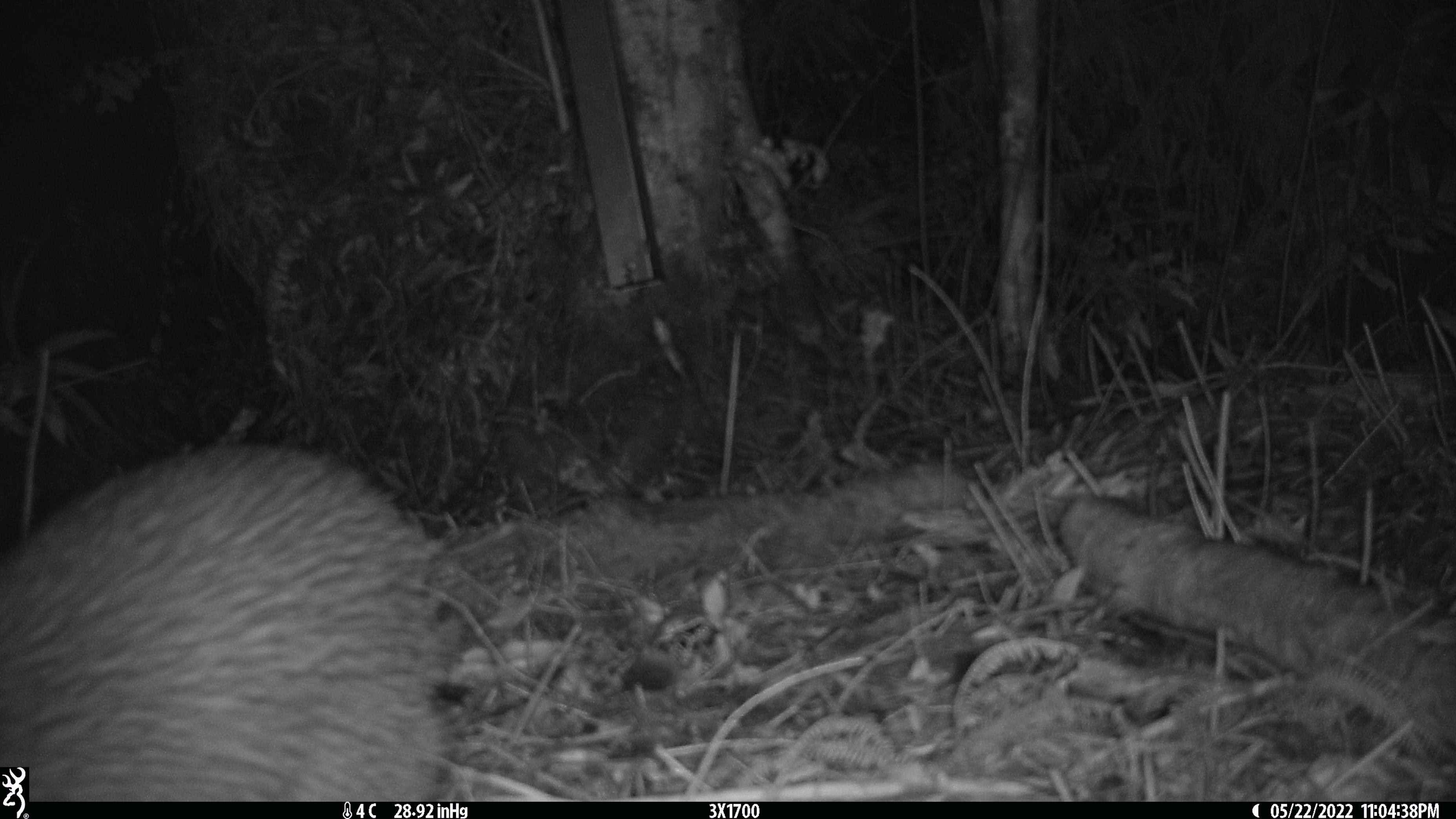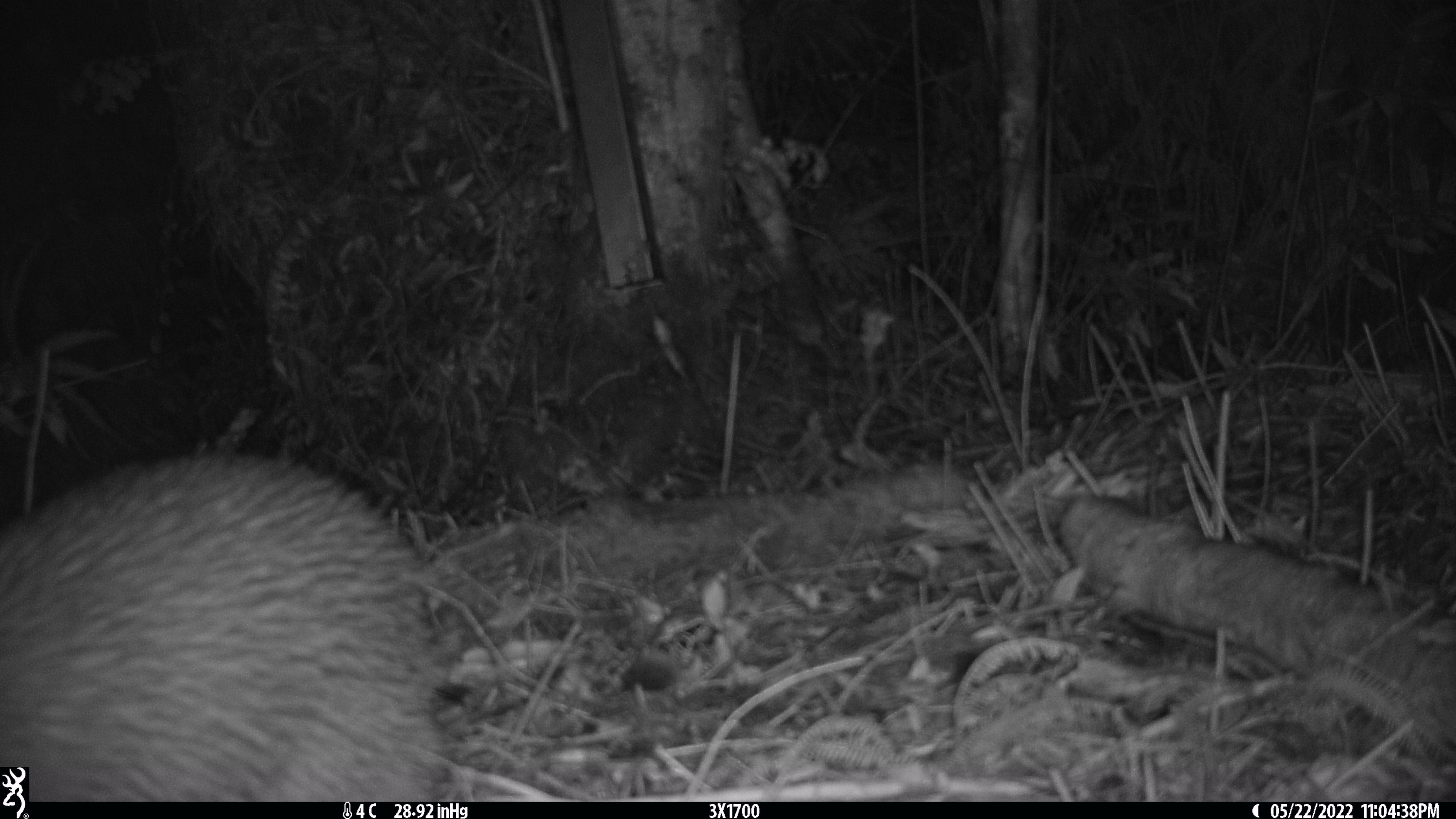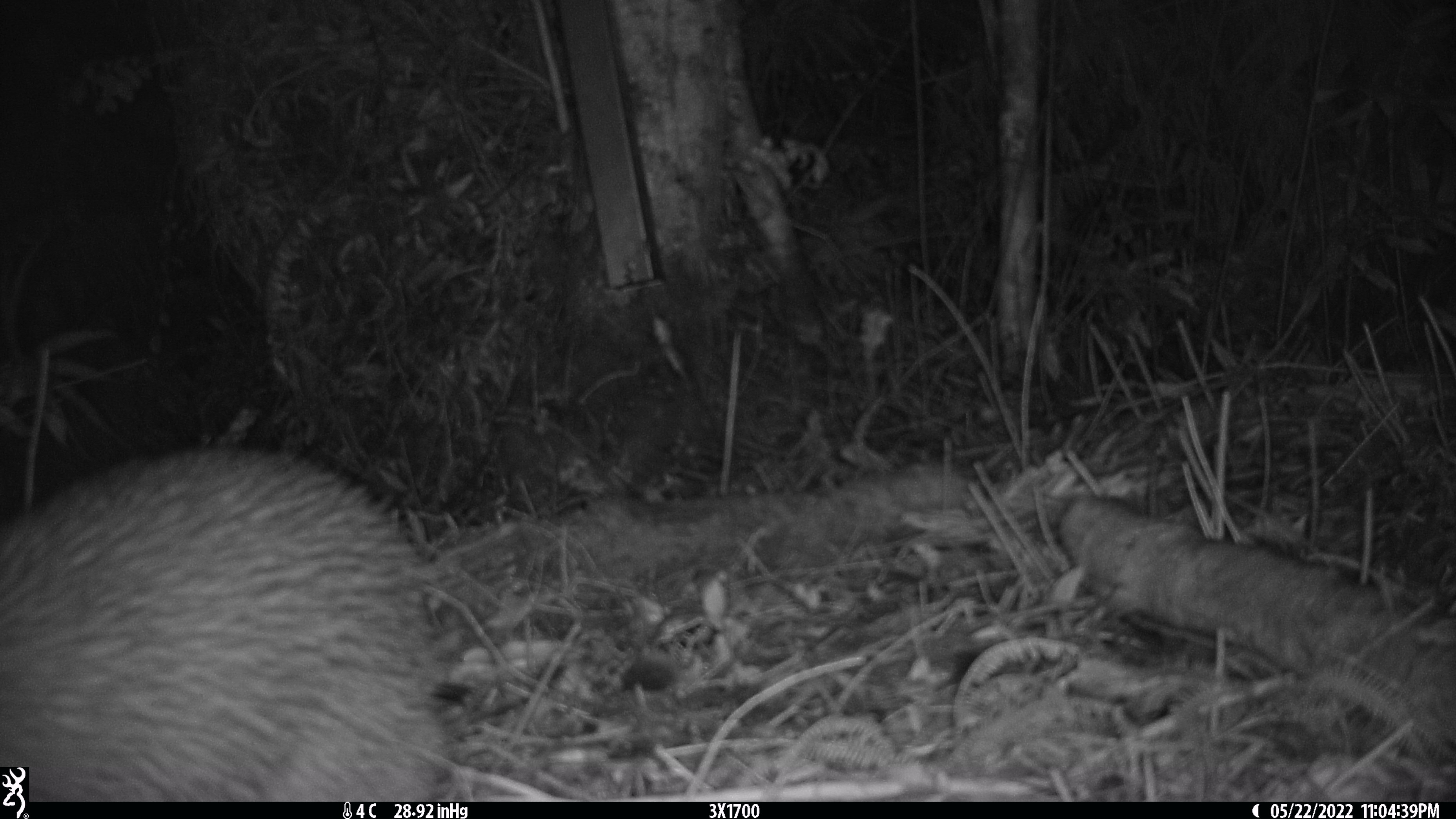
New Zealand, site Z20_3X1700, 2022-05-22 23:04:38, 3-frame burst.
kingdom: Animalia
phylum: Chordata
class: Aves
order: Apterygiformes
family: Apterygidae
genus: Apteryx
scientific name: Apteryx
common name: kiwi